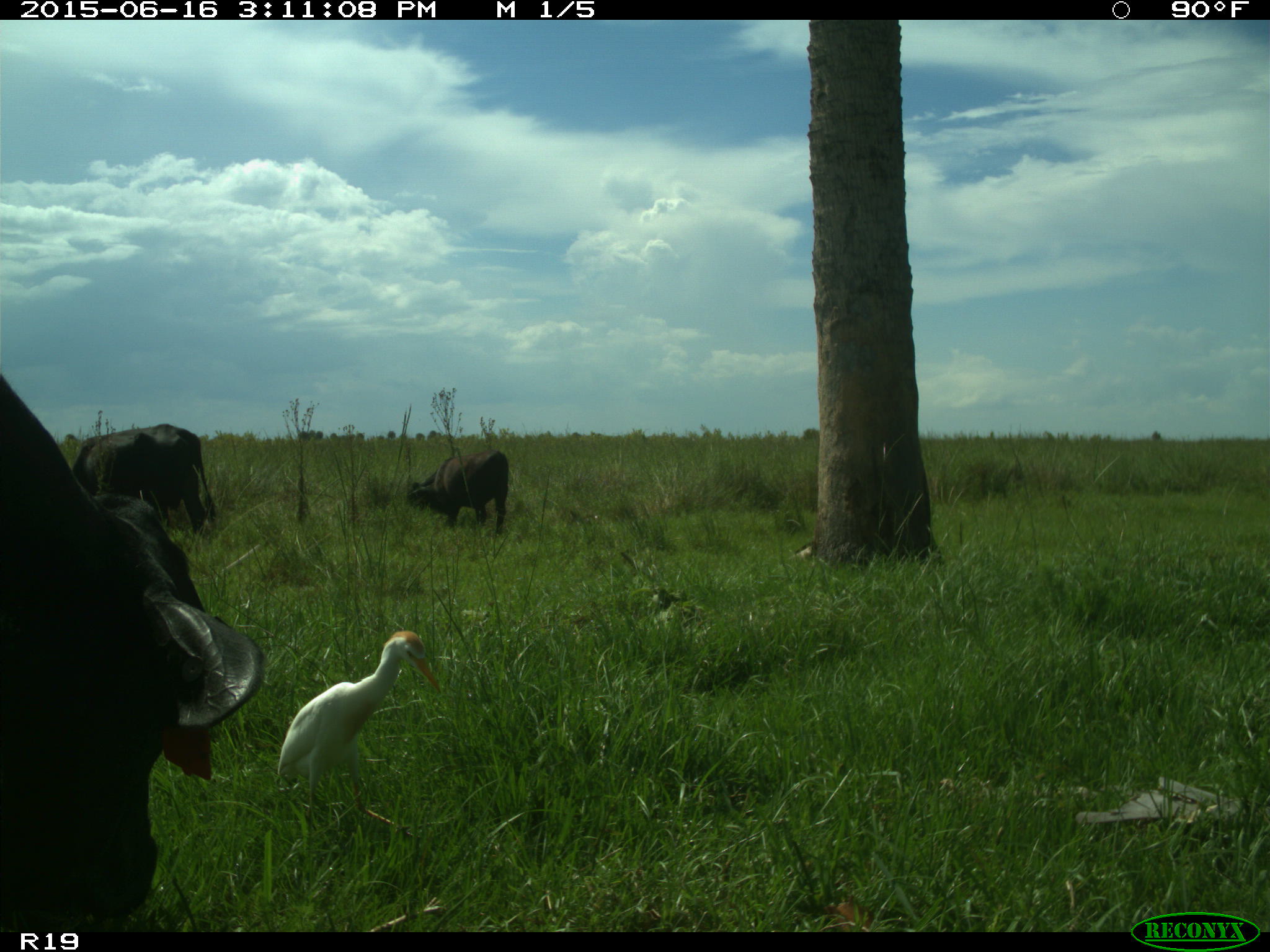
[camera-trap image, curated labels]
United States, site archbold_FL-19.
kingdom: Animalia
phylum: Chordata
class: Mammalia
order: Artiodactyla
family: Bovidae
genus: Bos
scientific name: Bos taurus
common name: domestic cow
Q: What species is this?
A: Bos taurus (domestic cow).